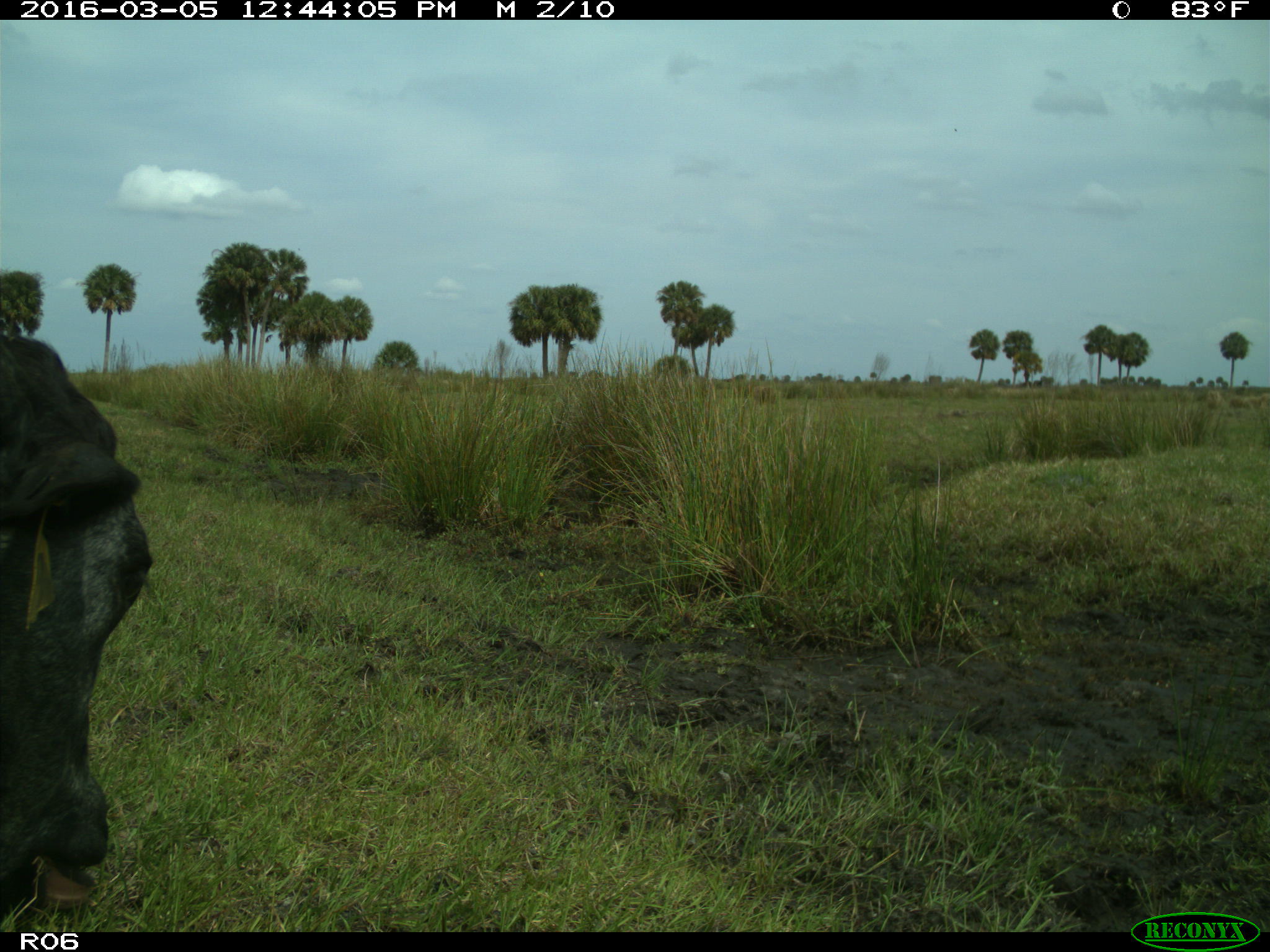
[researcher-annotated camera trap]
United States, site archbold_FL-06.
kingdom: Animalia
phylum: Chordata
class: Mammalia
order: Artiodactyla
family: Bovidae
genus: Bos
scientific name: Bos taurus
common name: domestic cow